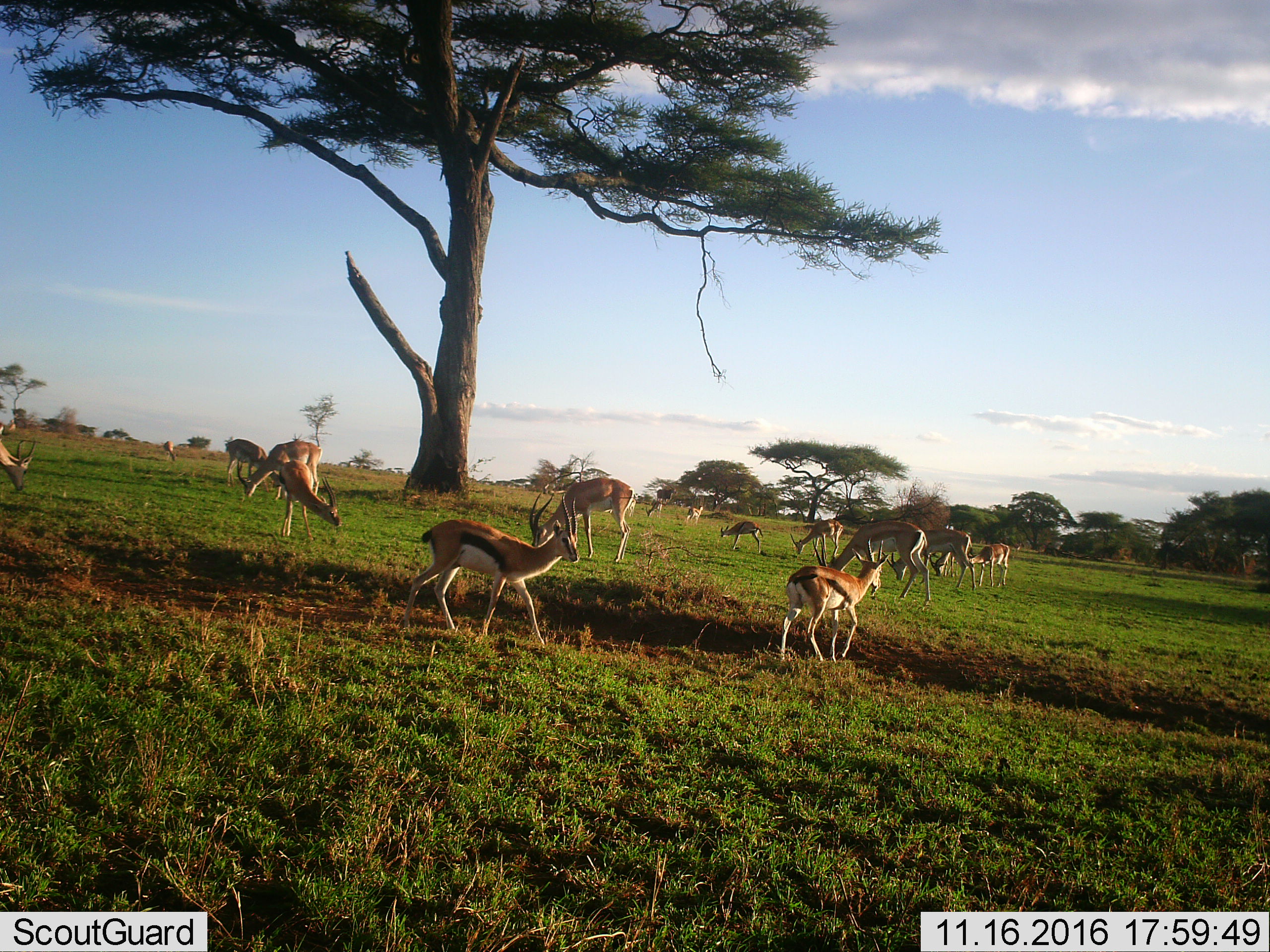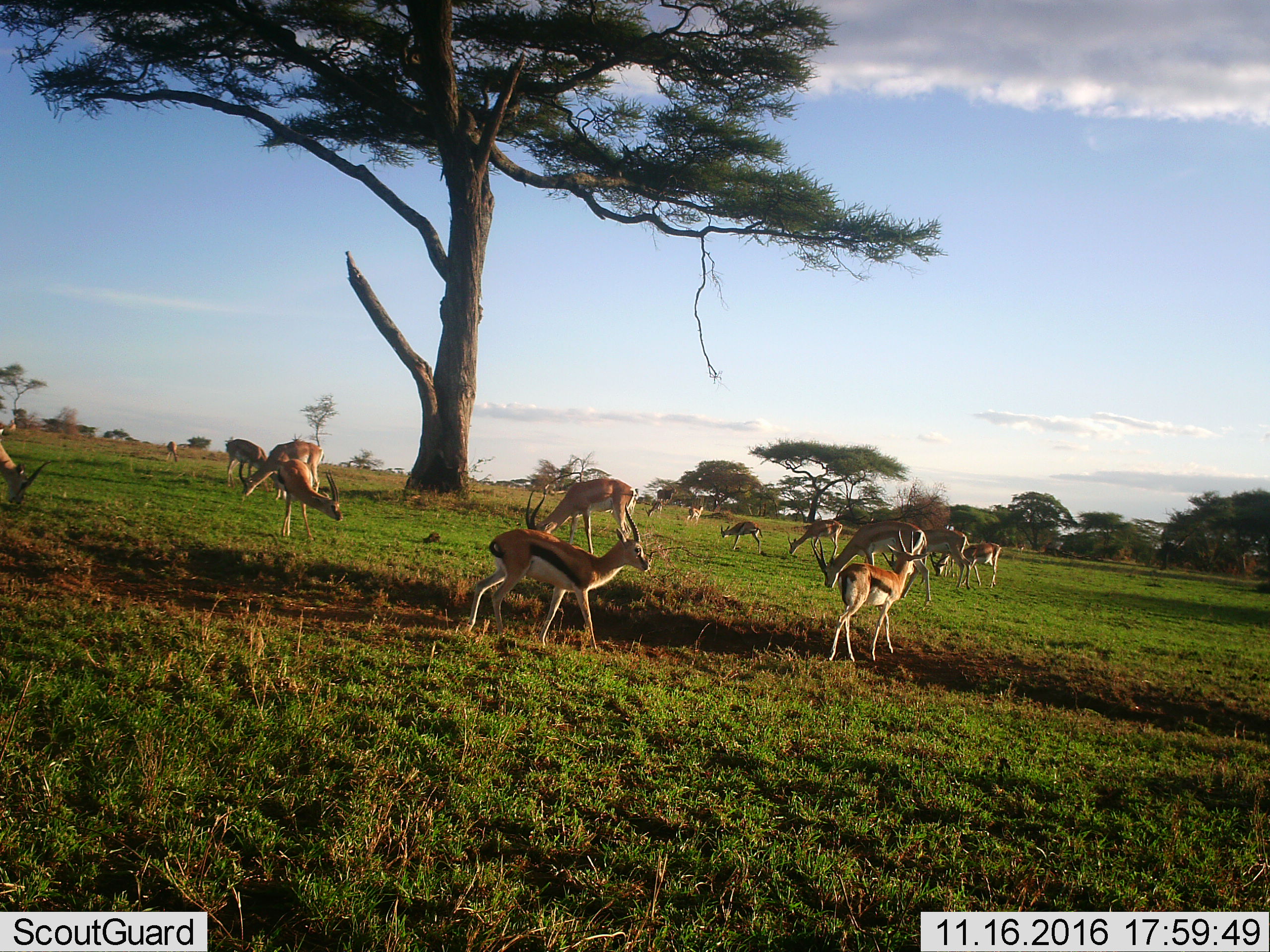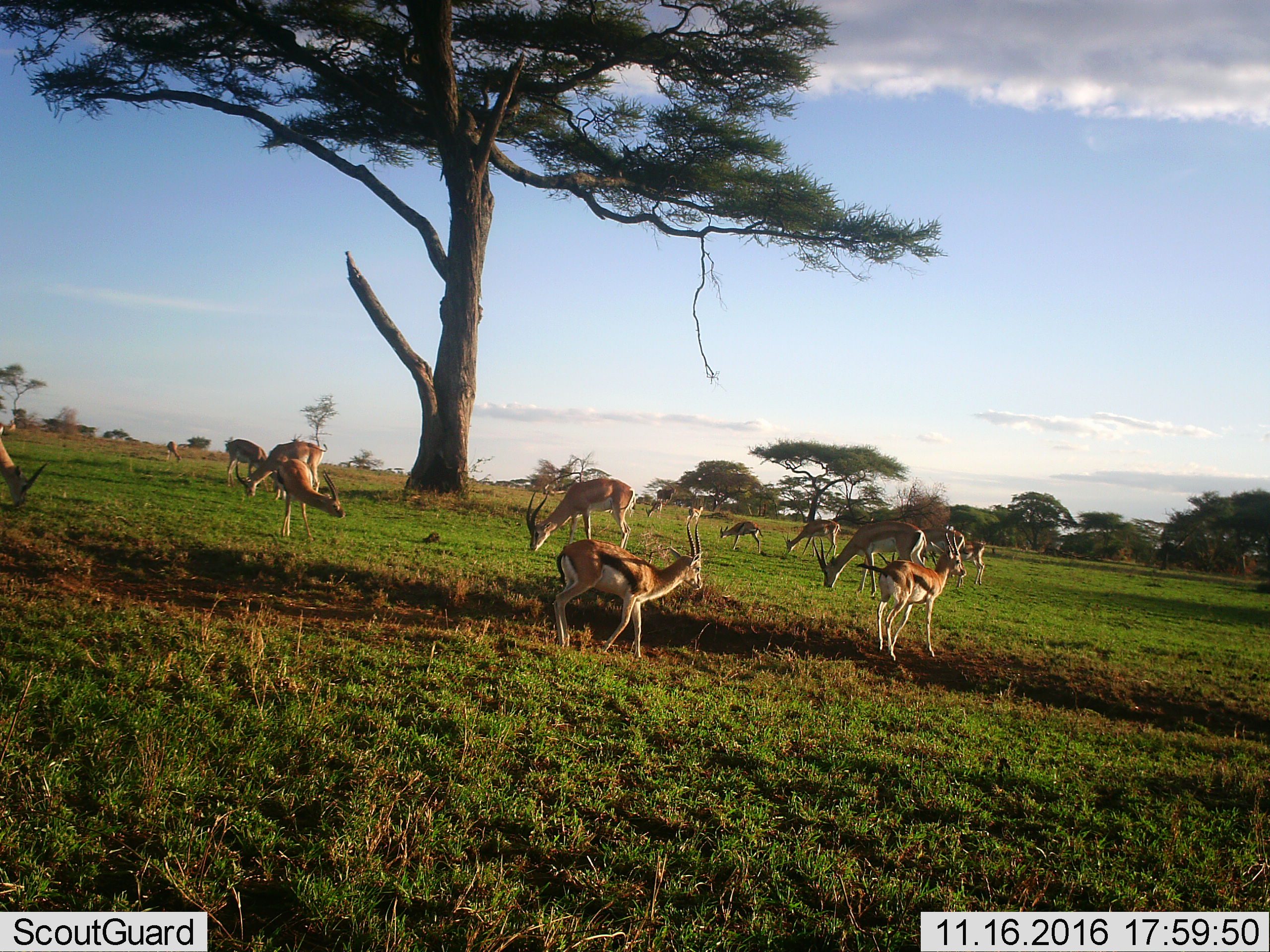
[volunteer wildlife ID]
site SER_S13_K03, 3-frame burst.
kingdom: Animalia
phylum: Chordata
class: Mammalia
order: Artiodactyla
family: Bovidae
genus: Eudorcas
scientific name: Eudorcas thomsonii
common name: thomson's gazelle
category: gazellethomsons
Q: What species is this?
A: Gazellethomsons (thomson's gazelle) (Eudorcas thomsonii).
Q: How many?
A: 11-50.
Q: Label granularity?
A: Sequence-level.